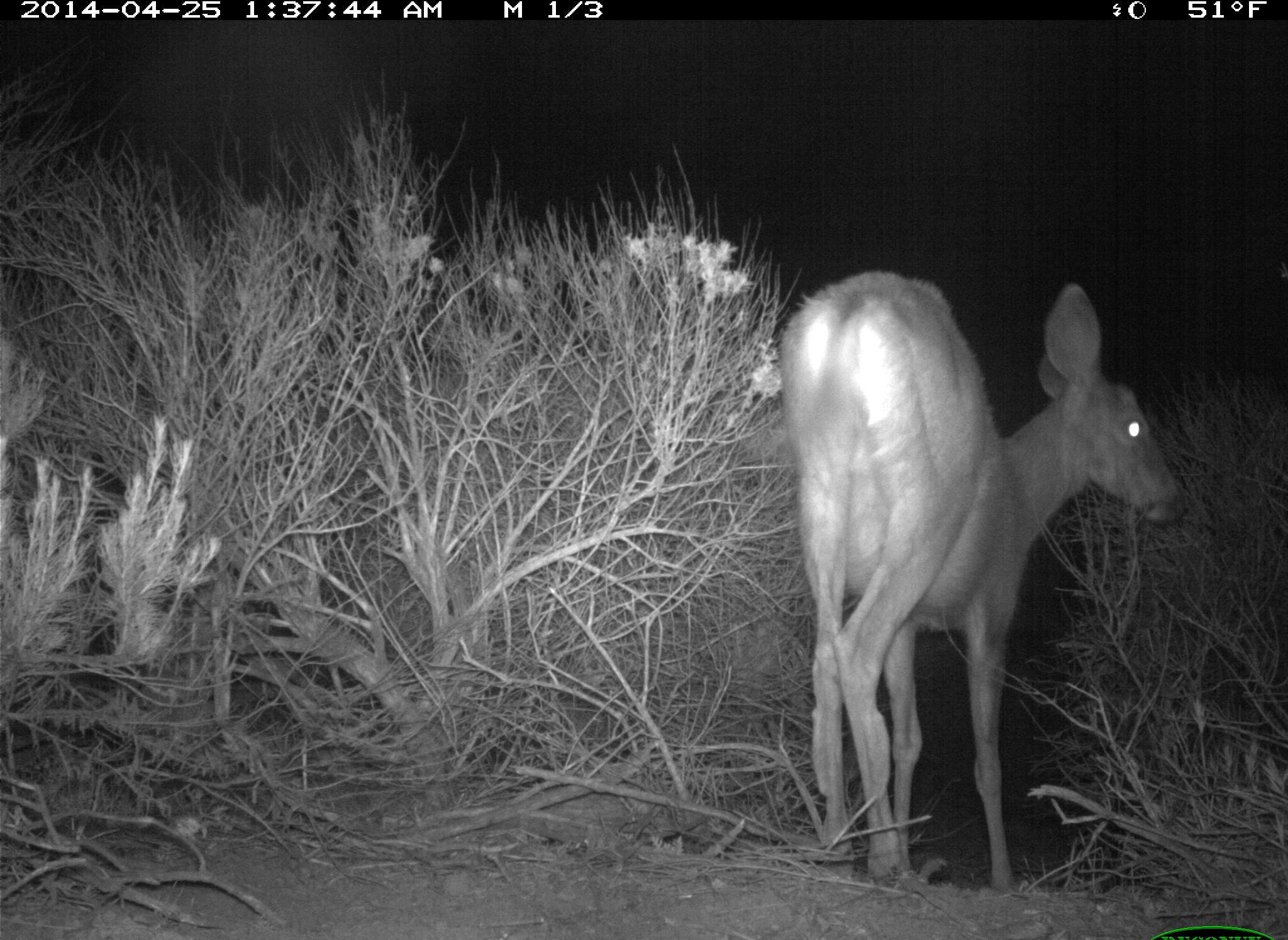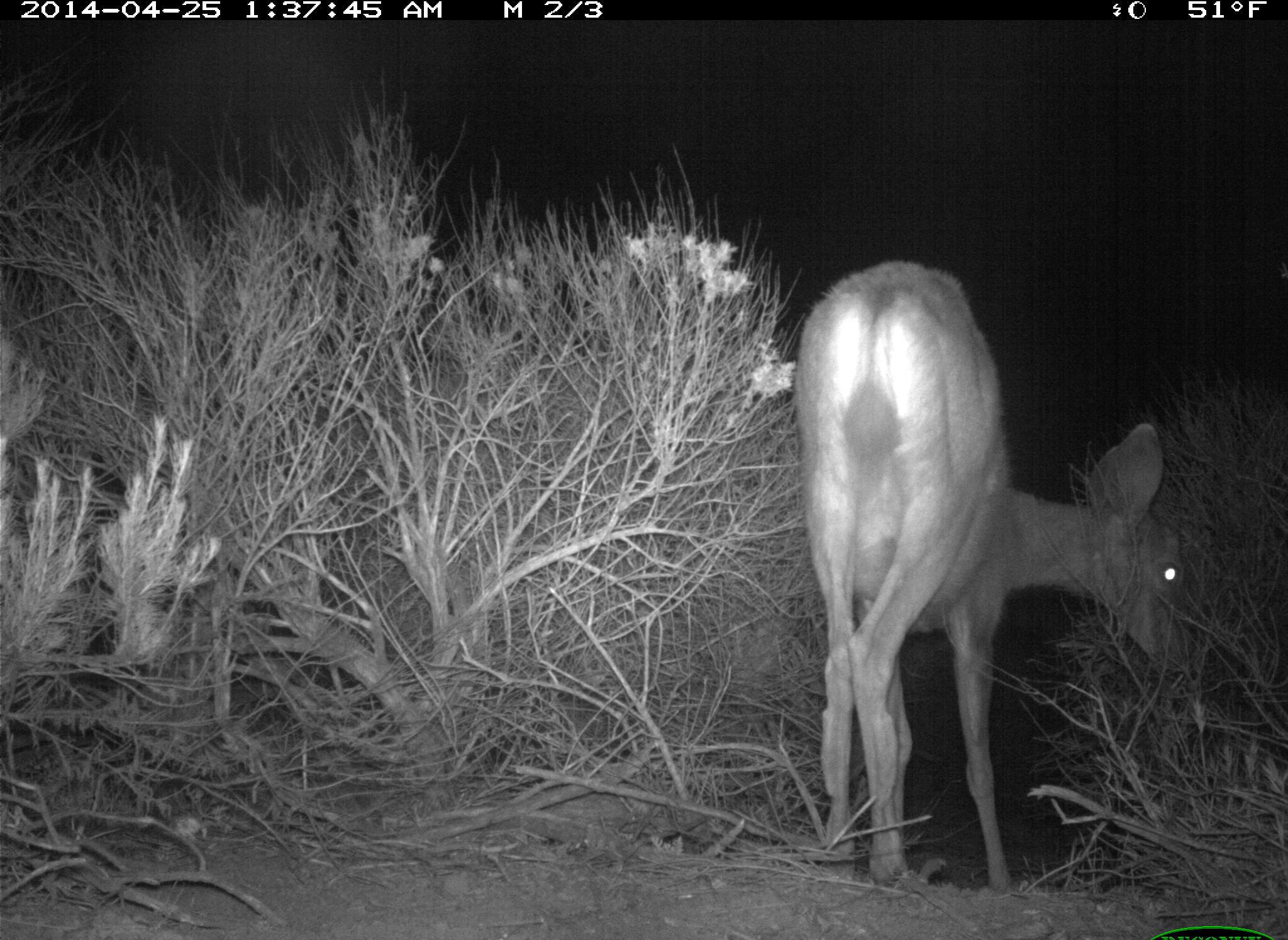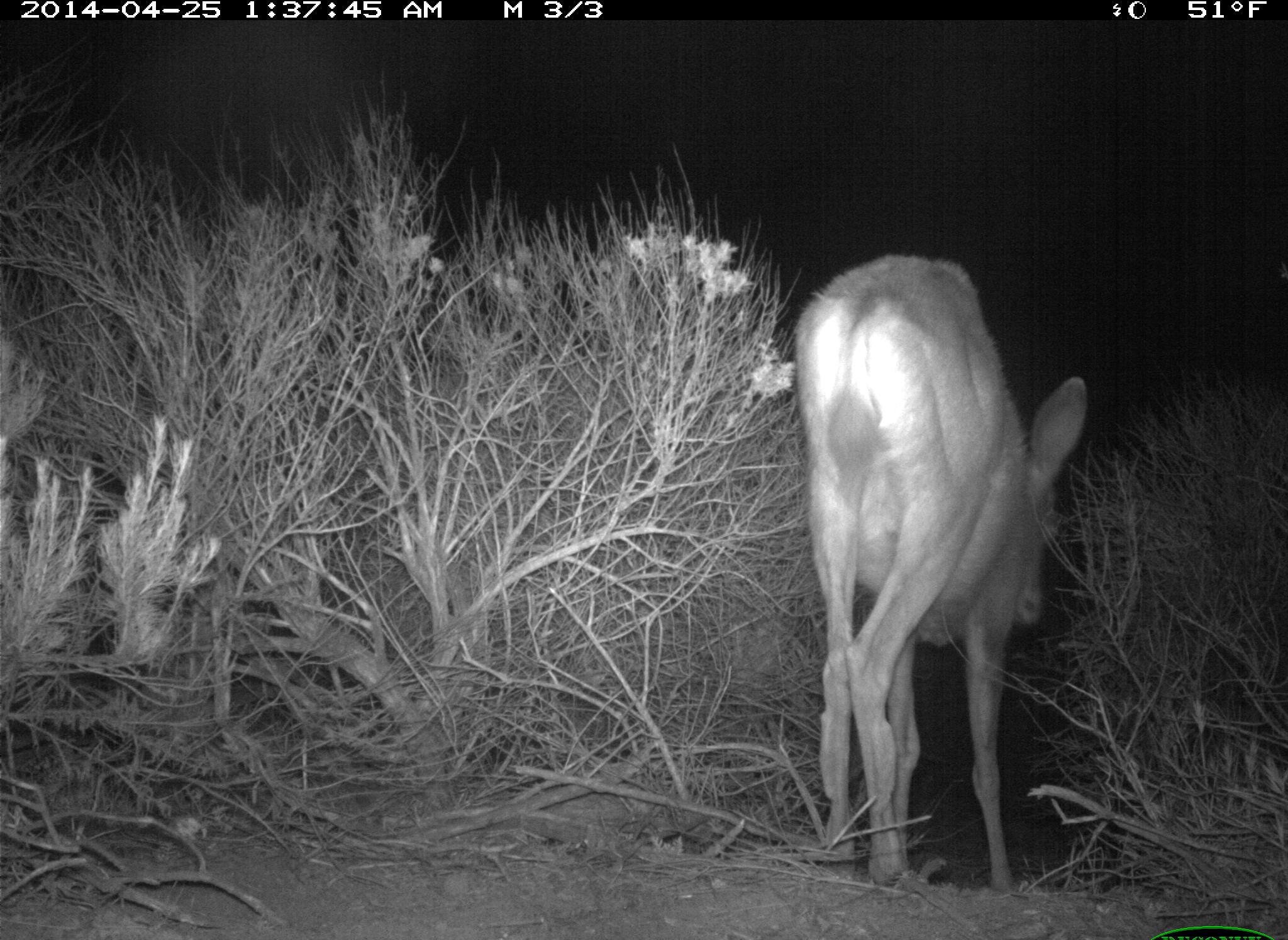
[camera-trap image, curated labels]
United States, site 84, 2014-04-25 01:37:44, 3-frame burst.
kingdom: Animalia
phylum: Chordata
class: Mammalia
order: Artiodactyla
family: Cervidae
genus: Odocoileus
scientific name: Odocoileus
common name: deer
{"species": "deer (Odocoileus)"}